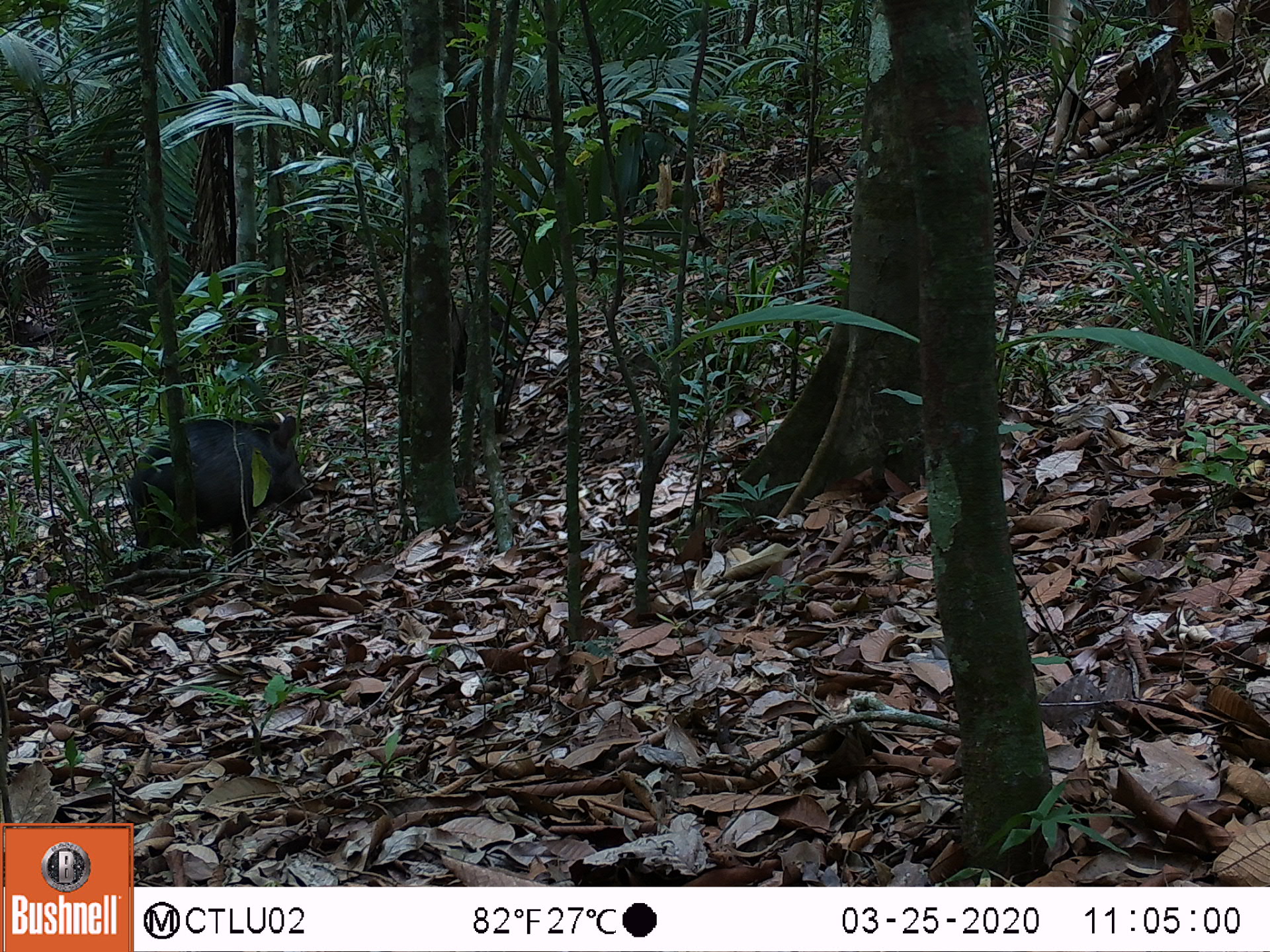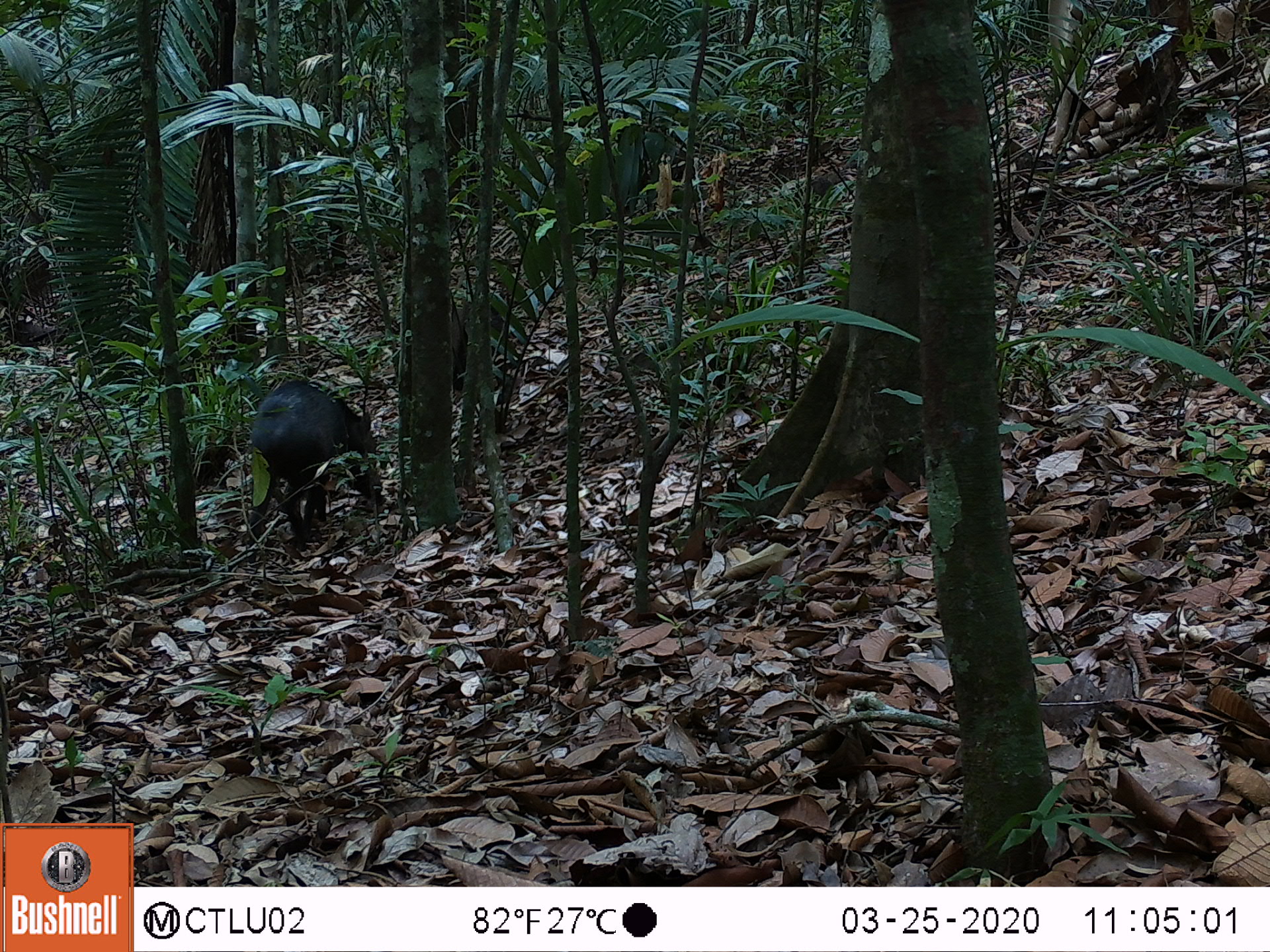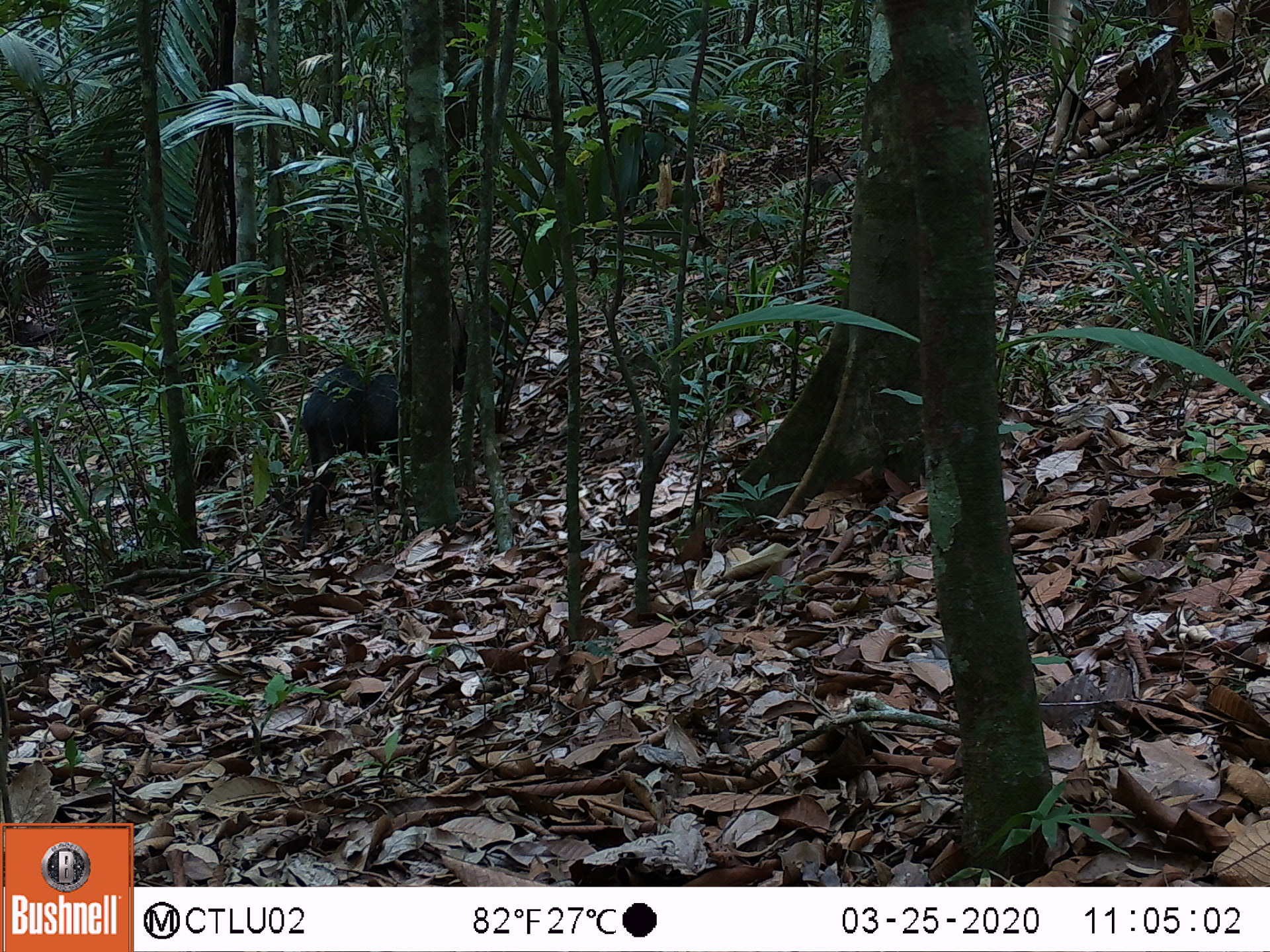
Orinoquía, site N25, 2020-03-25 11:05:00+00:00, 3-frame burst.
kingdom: Animalia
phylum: Chordata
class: Mammalia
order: Artiodactyla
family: Tayassuidae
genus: Pecari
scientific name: Pecari tajacu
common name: collared peccary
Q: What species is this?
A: Collared peccary (Pecari tajacu).